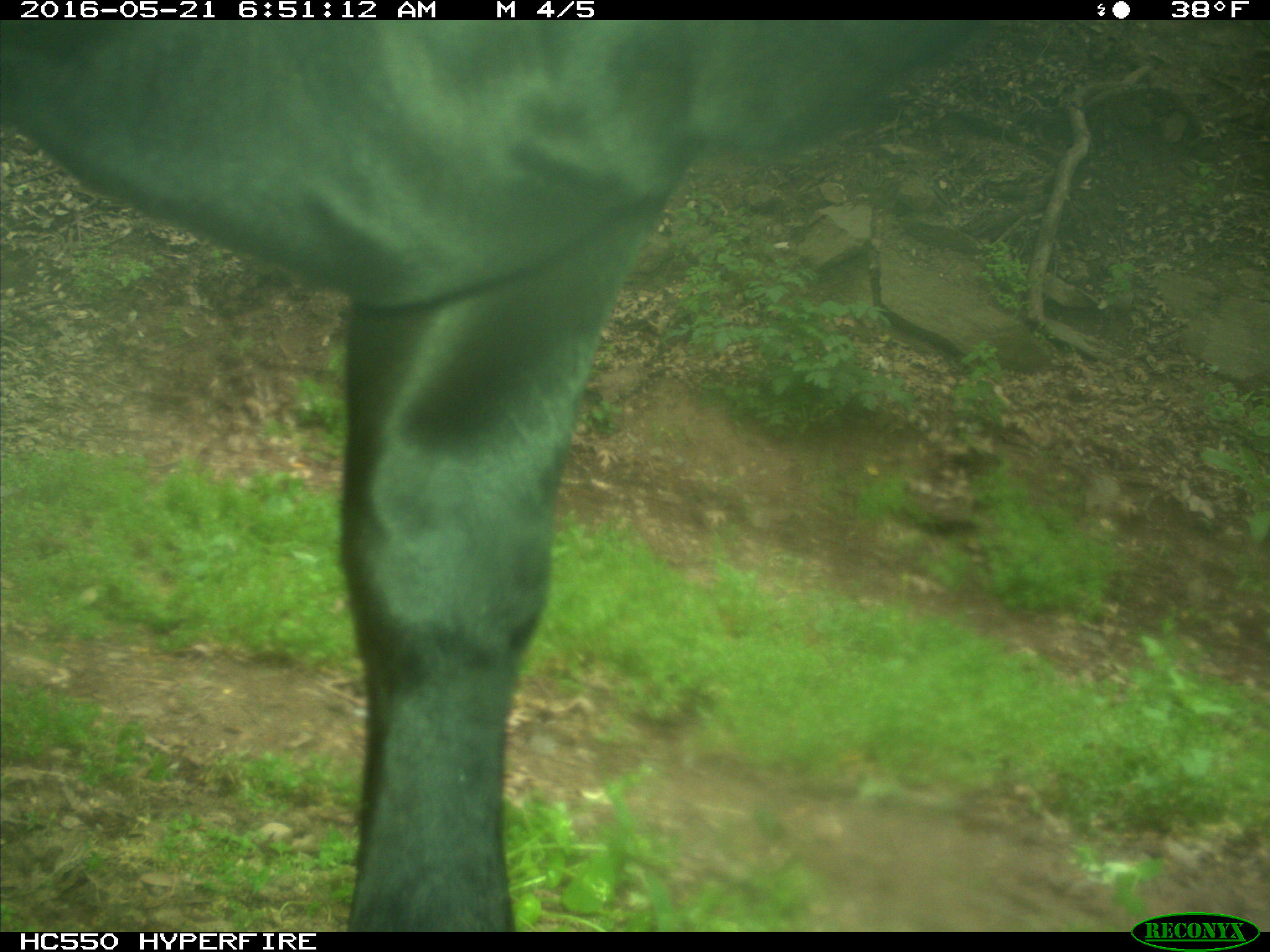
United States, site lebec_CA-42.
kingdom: Animalia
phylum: Chordata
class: Mammalia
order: Artiodactyla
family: Bovidae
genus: Bos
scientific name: Bos taurus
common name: domestic cow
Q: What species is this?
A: Bos taurus (domestic cow).